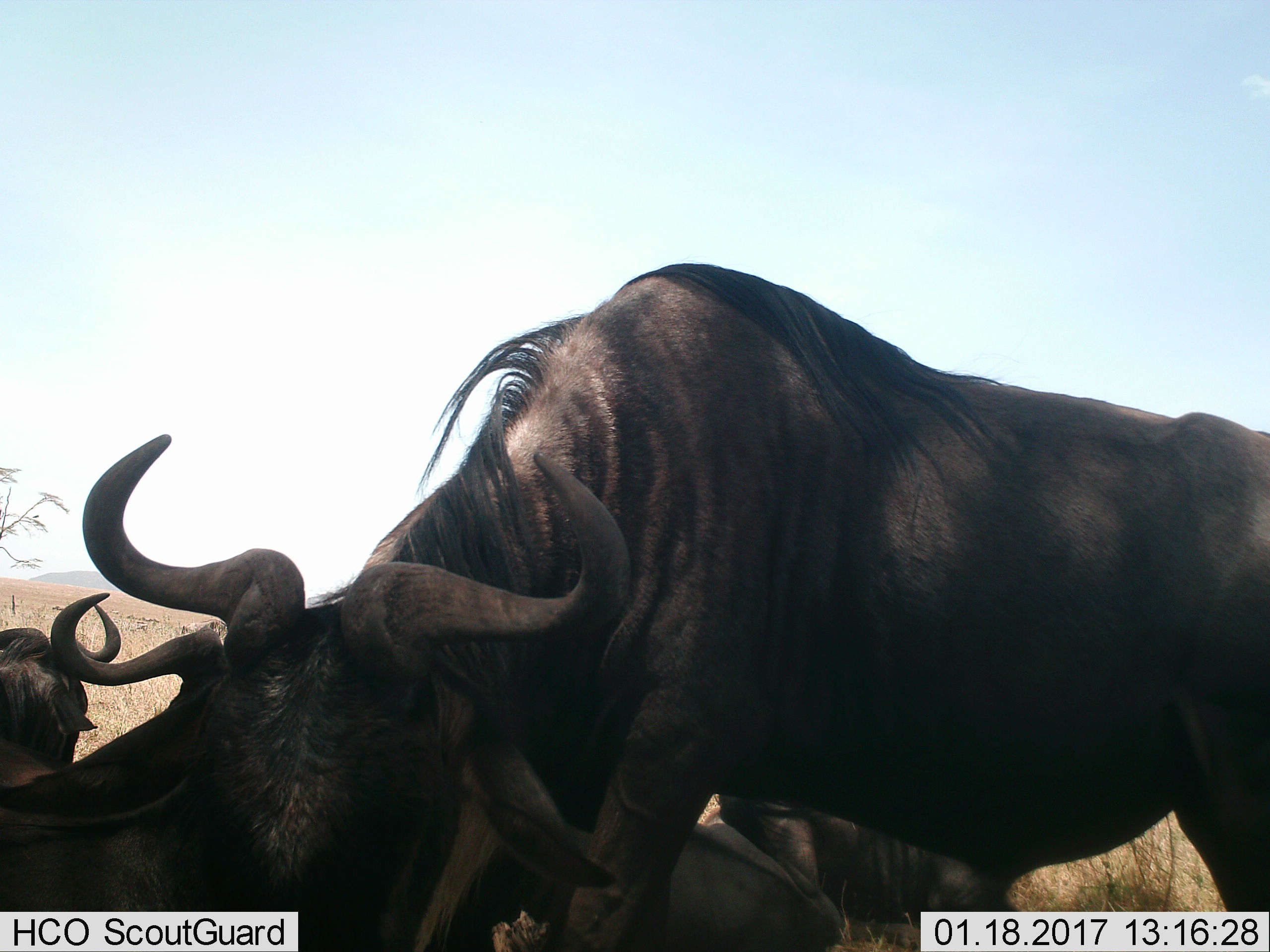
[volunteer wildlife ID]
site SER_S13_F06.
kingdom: Animalia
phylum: Chordata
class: Mammalia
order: Artiodactyla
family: Bovidae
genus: Connochaetes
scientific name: Connochaetes taurinus taurinus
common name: blue wildebeest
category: wildebeestblue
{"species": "wildebeestblue (blue wildebeest) (Connochaetes taurinus taurinus)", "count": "4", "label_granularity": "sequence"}